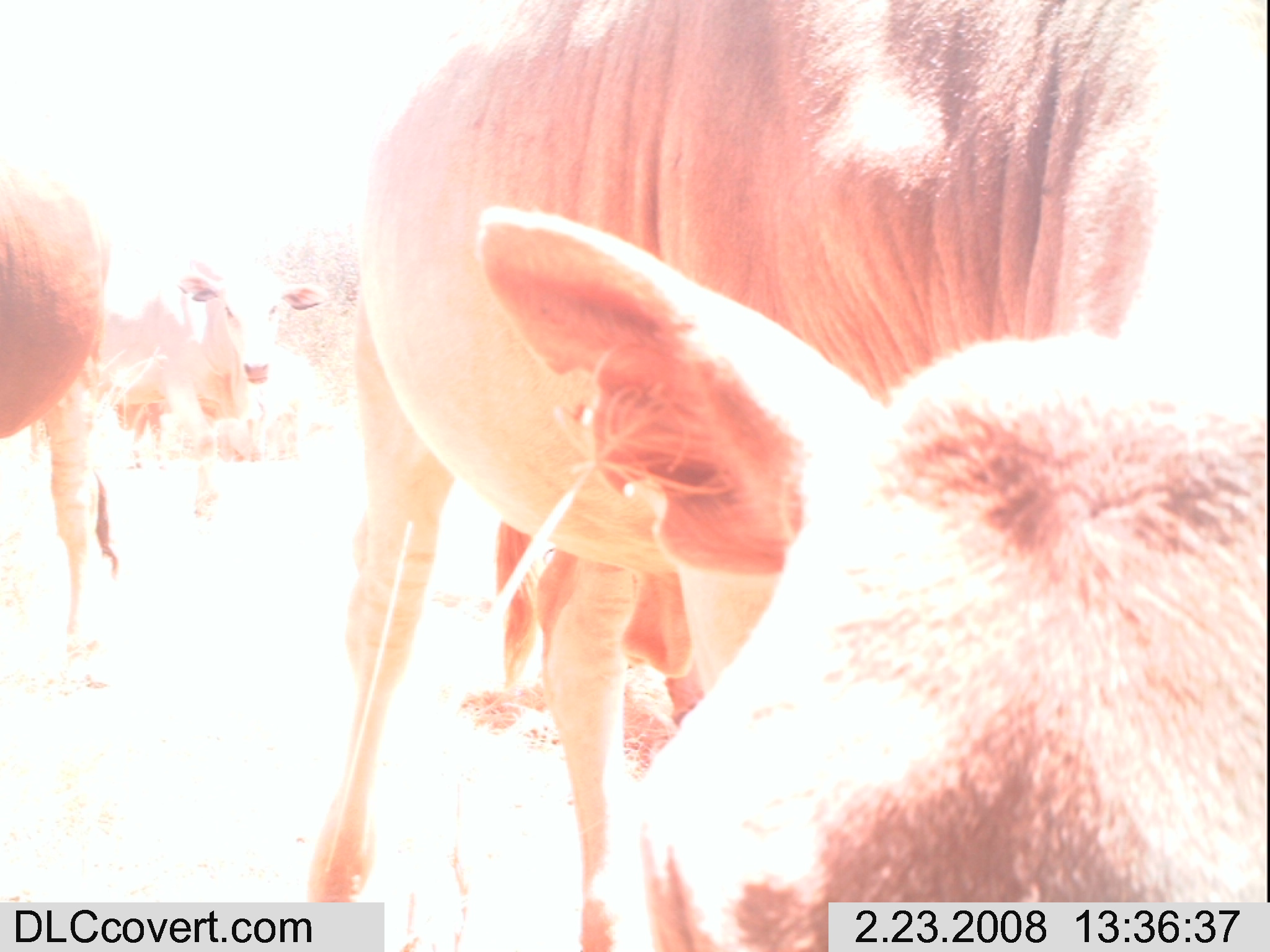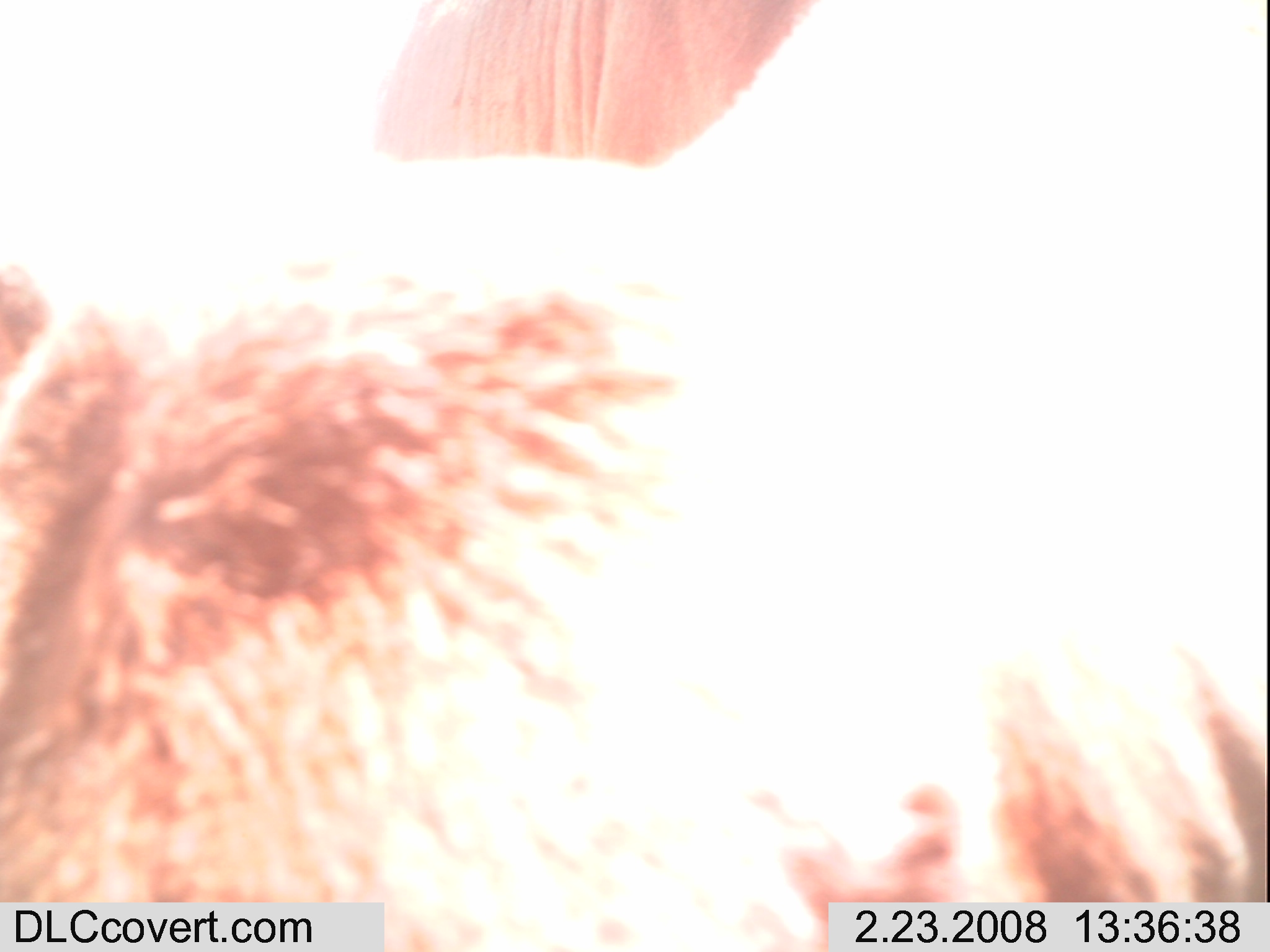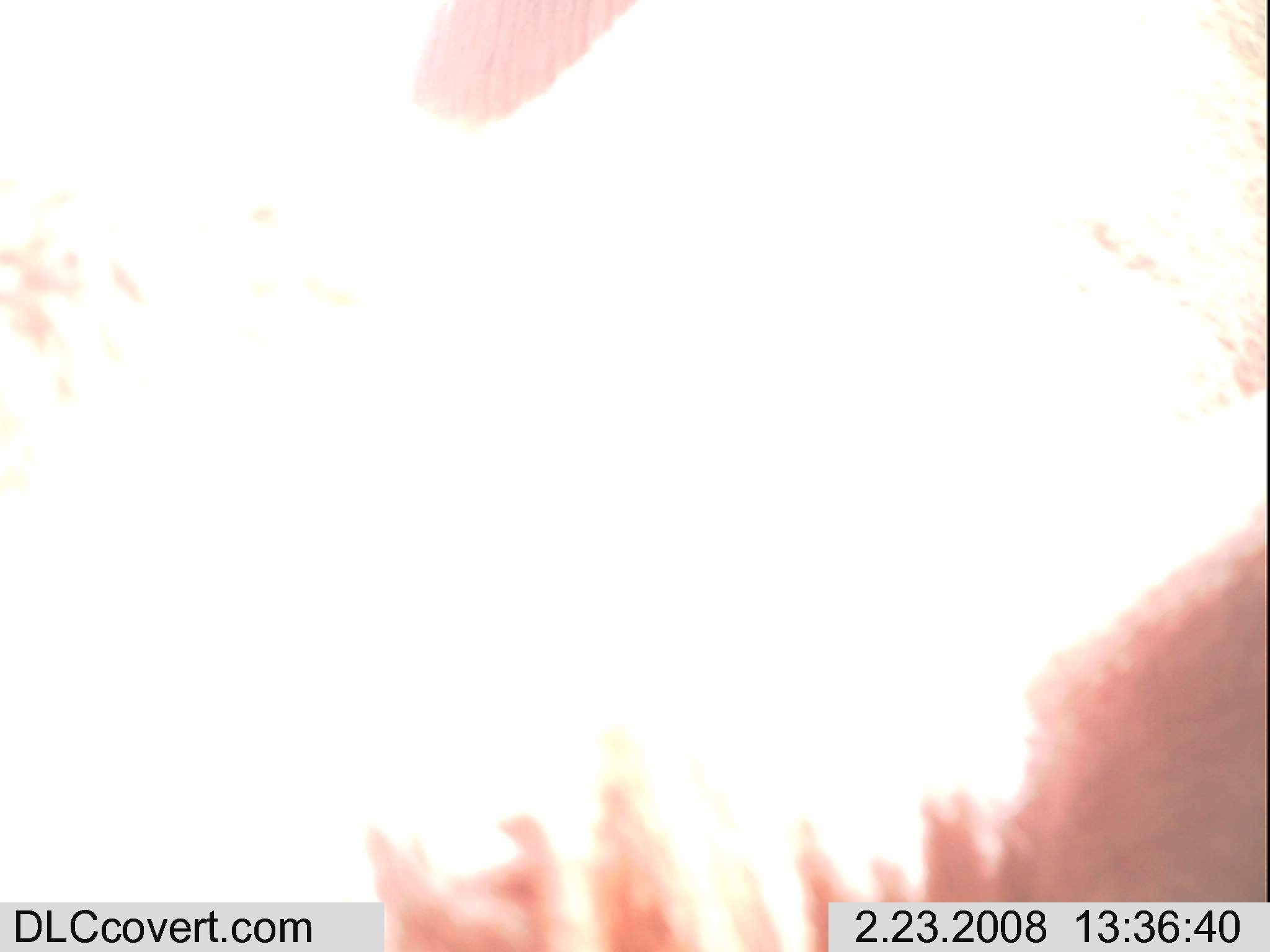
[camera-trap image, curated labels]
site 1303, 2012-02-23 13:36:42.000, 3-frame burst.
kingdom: Animalia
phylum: Chordata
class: Mammalia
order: Artiodactyla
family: Bovidae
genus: Bos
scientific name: Bos taurus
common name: domestic cattle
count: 3